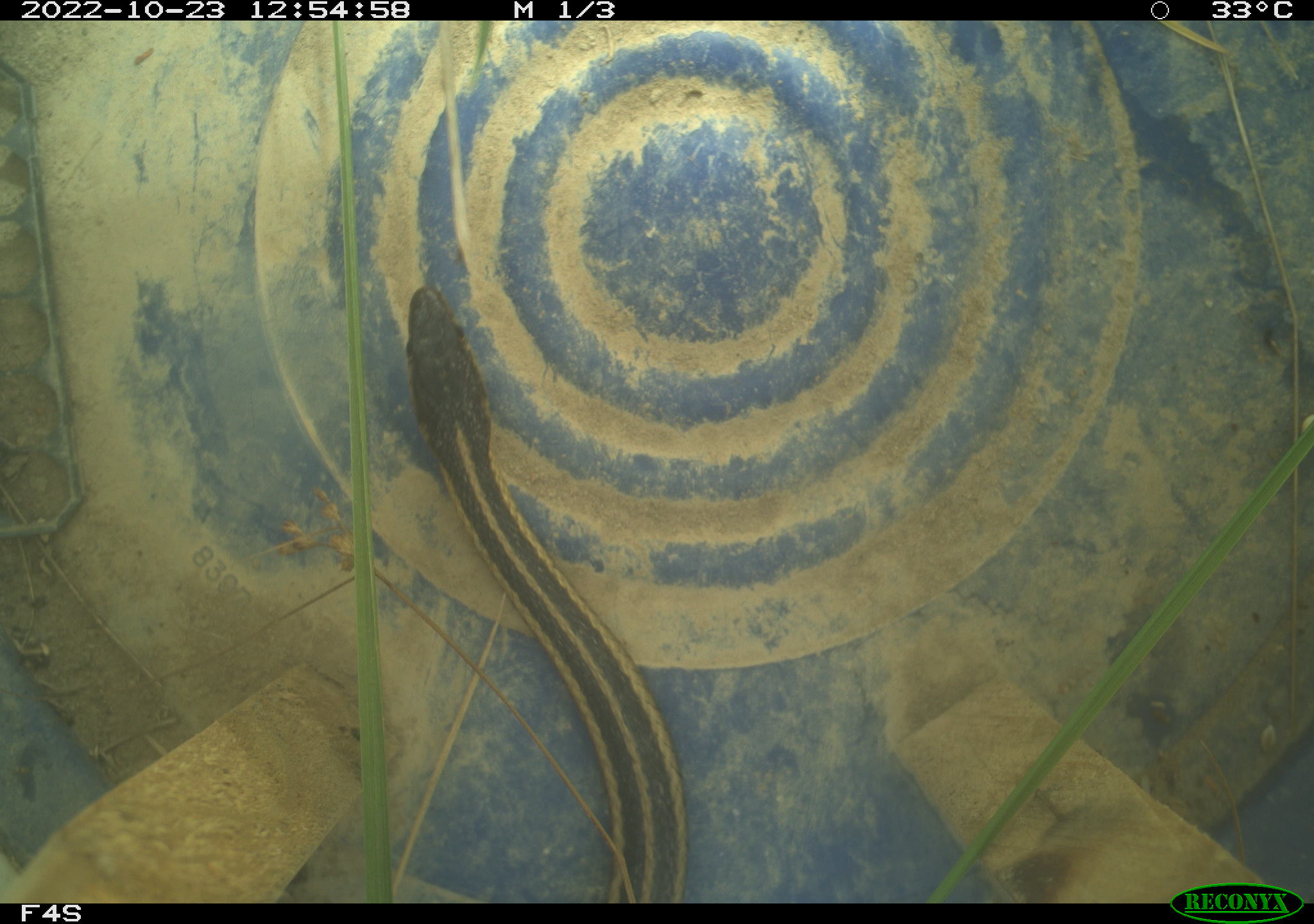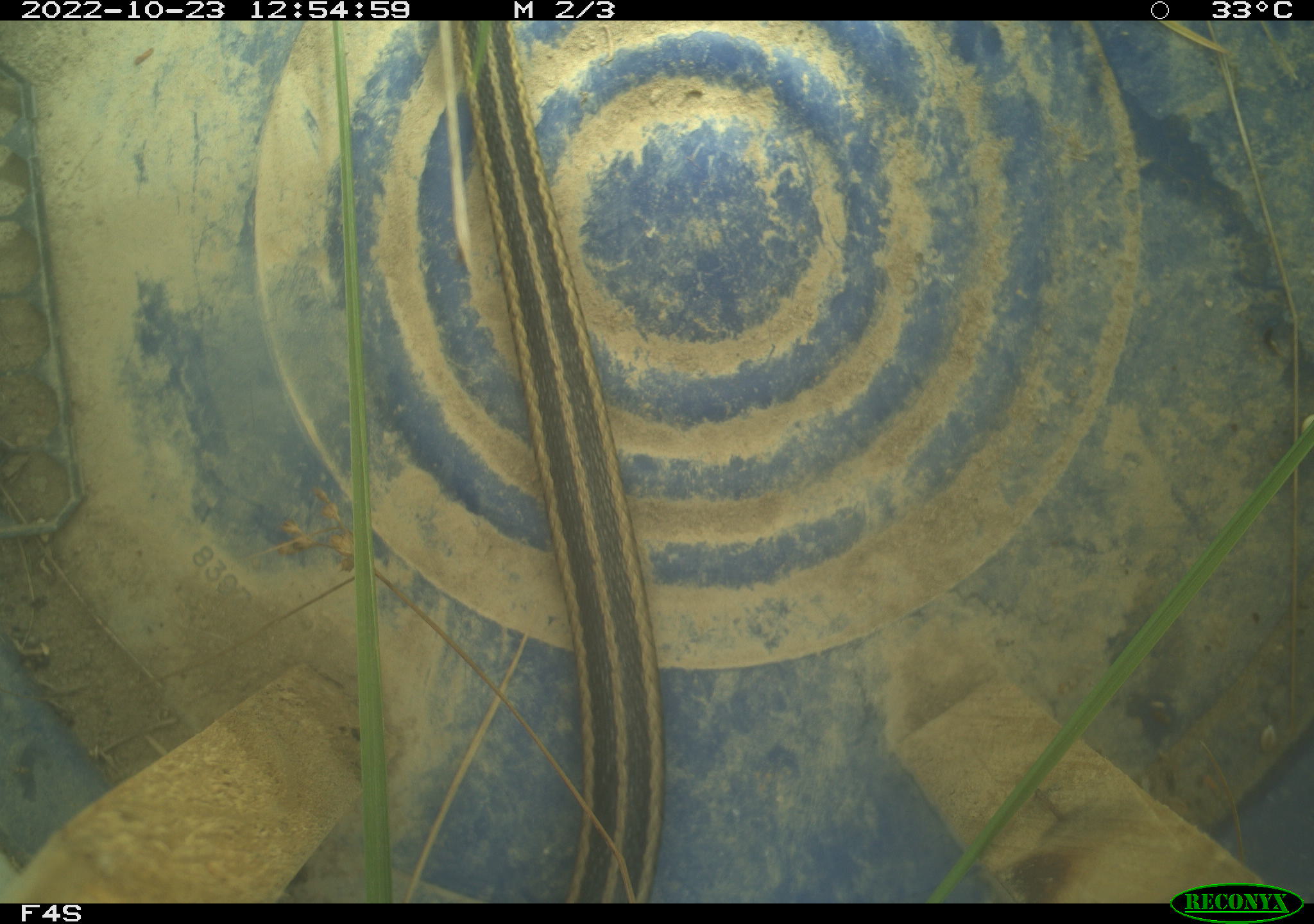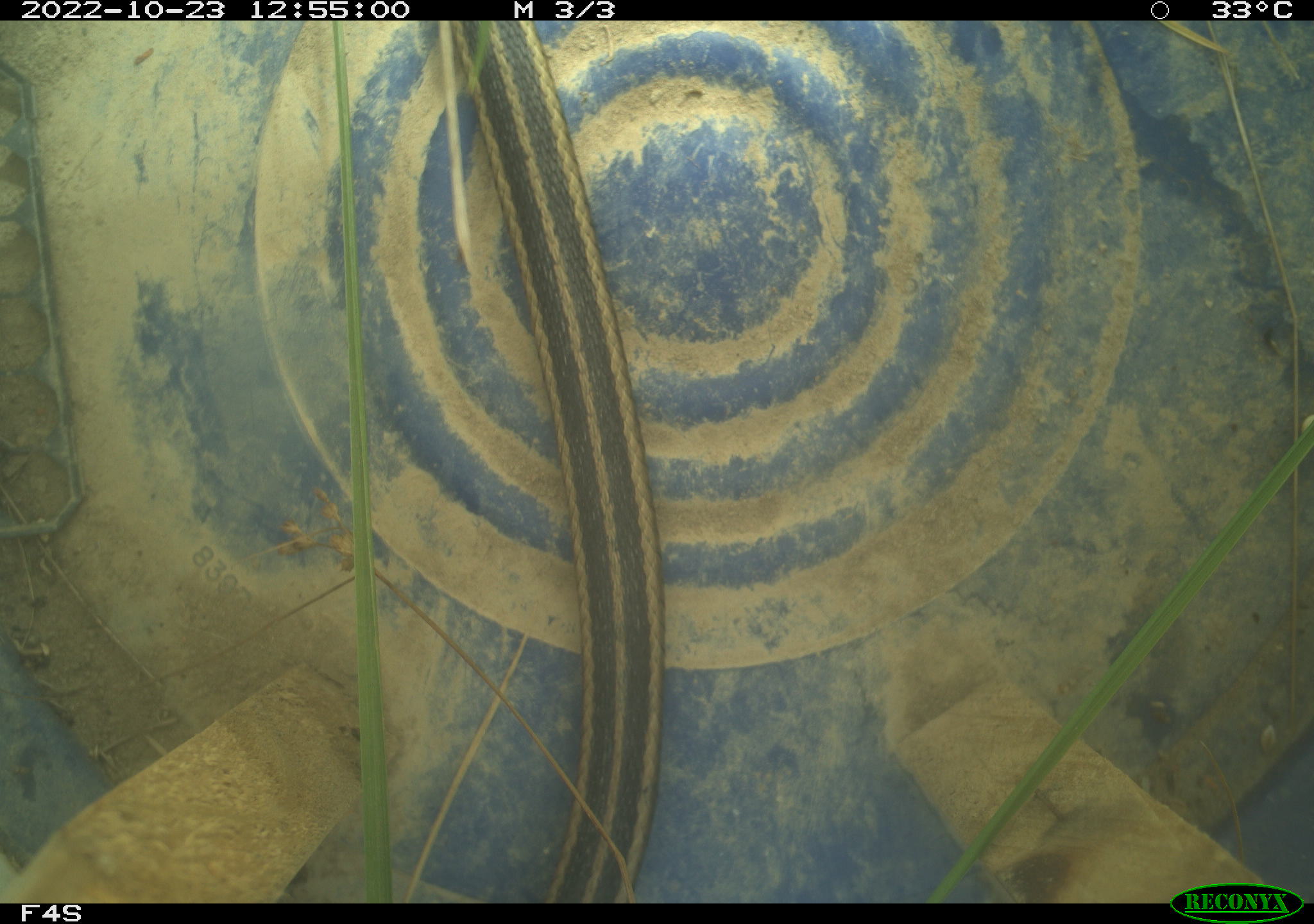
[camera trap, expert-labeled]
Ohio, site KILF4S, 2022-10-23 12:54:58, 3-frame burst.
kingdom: Animalia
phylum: Chordata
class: Reptilia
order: Squamata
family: Colubridae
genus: Thamnophis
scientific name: Thamnophis sirtalis sirtalis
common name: eastern gartersnake